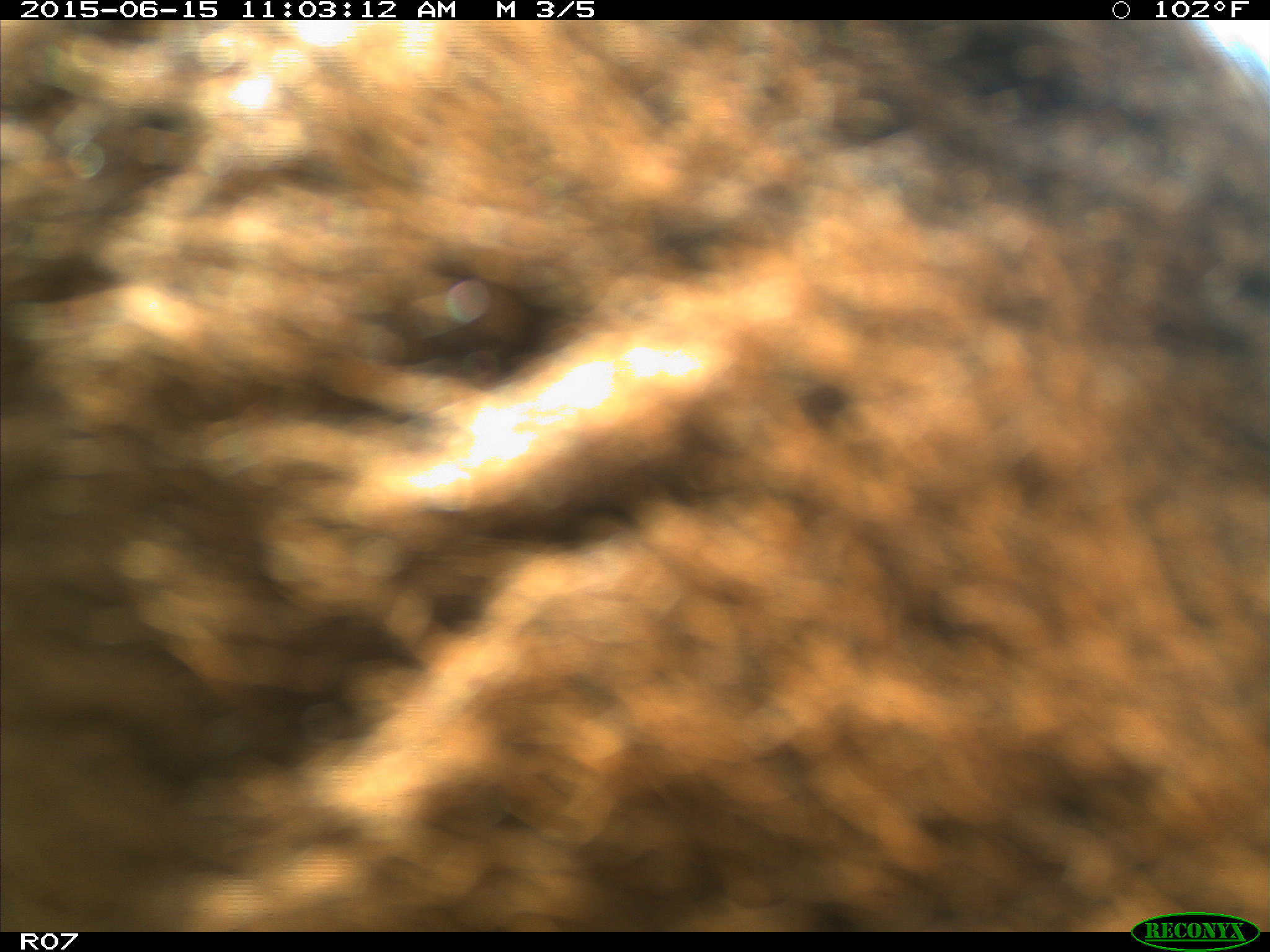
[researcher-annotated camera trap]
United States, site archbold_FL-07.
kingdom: Animalia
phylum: Chordata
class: Mammalia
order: Artiodactyla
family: Bovidae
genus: Bos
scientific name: Bos taurus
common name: domestic cow